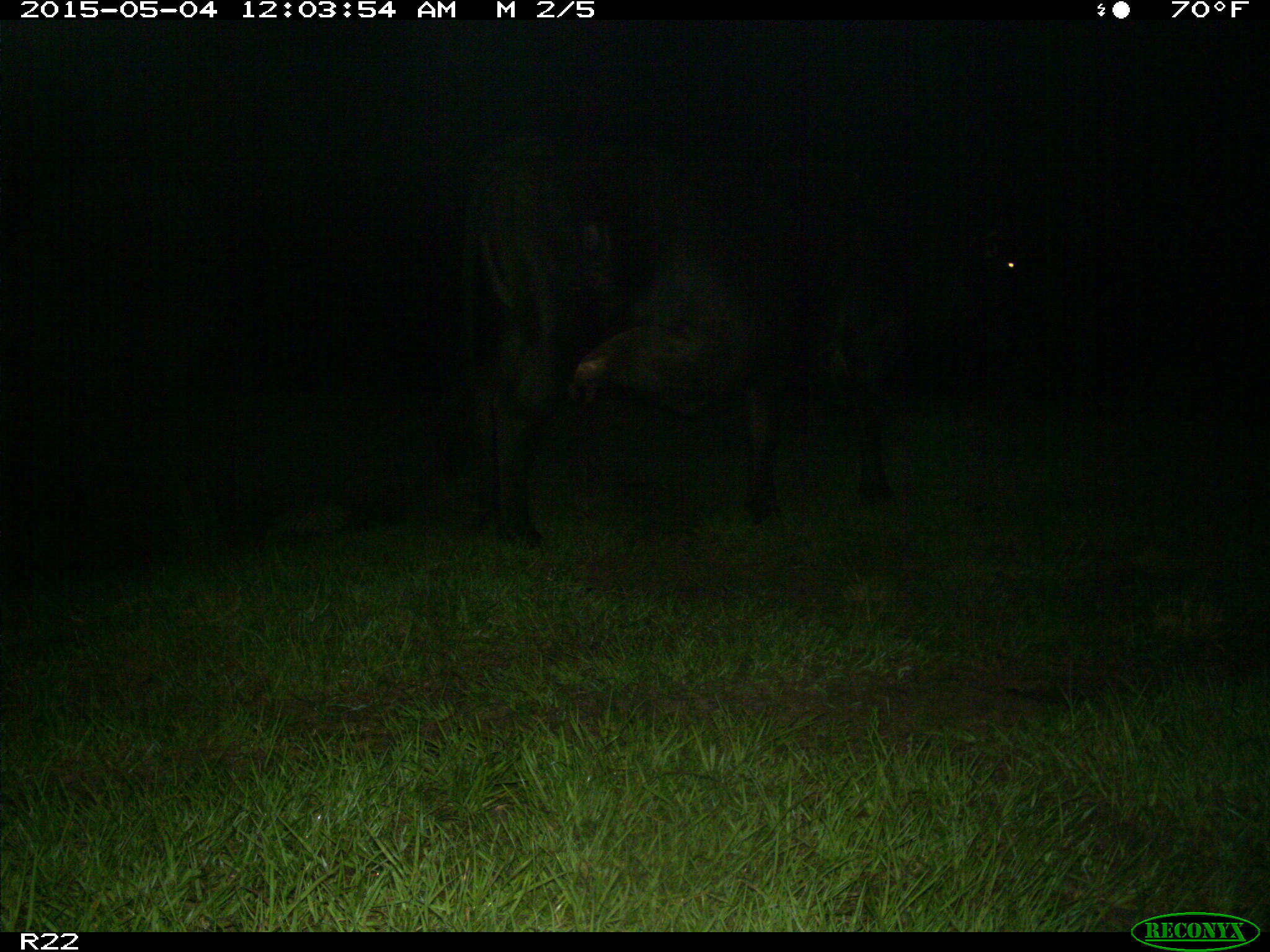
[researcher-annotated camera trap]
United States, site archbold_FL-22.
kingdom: Animalia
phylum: Chordata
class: Mammalia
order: Artiodactyla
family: Bovidae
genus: Bos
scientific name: Bos taurus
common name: domestic cow